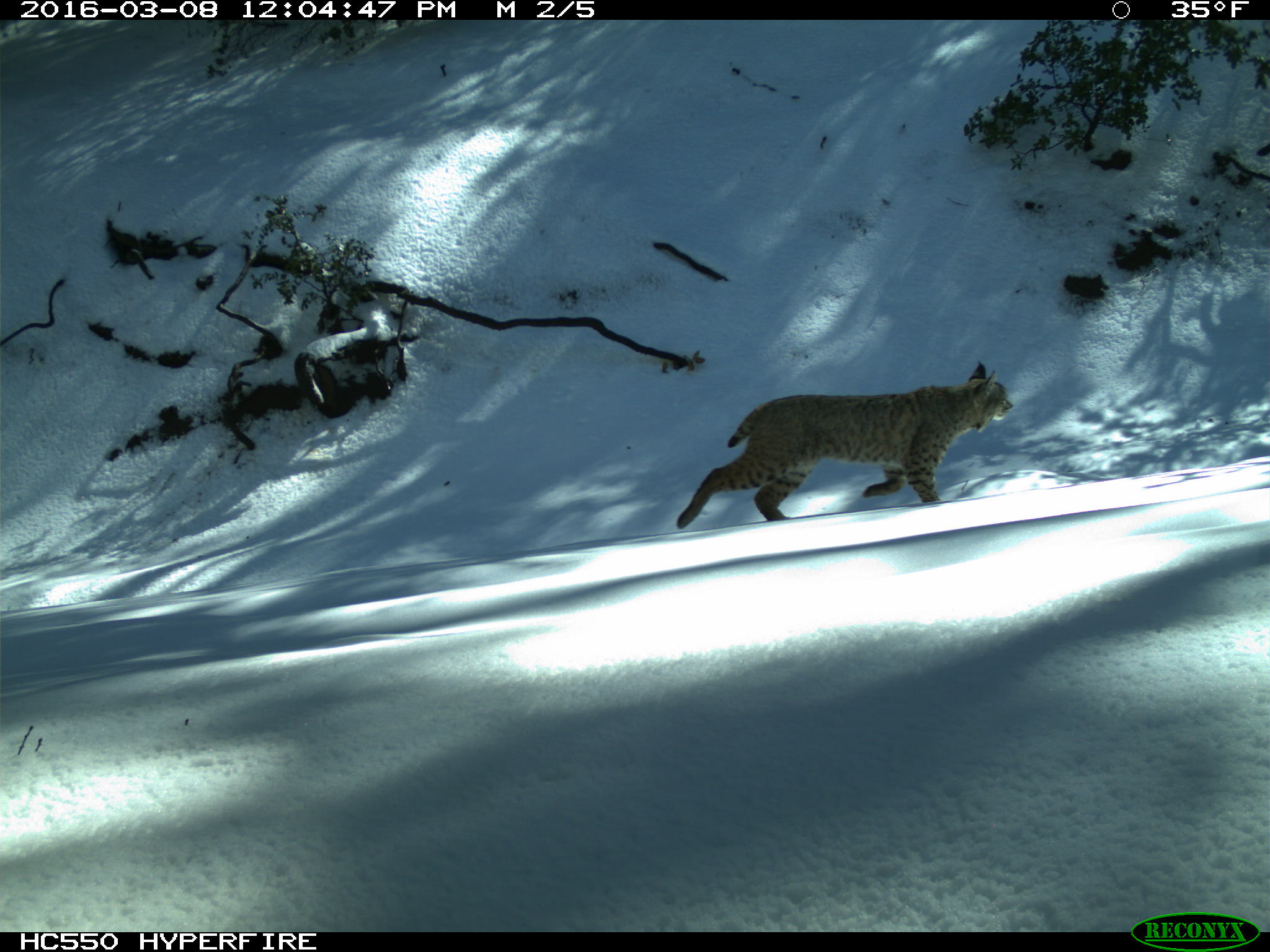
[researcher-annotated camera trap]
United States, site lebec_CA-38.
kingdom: Animalia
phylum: Chordata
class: Mammalia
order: Carnivora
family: Felidae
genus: Lynx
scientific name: Lynx rufus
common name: bobcat